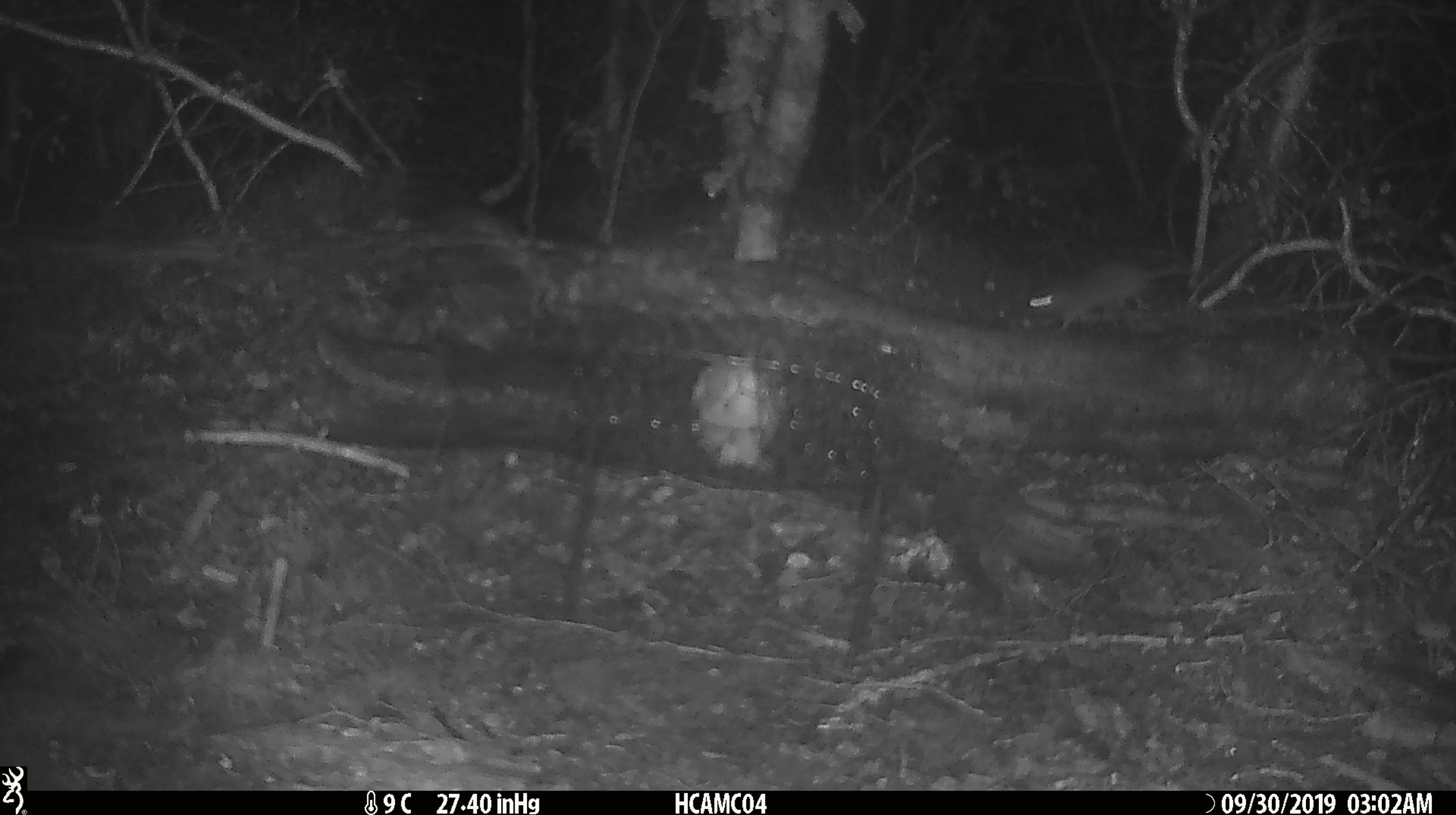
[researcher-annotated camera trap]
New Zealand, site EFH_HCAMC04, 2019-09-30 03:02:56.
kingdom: Animalia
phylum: Chordata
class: Mammalia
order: Rodentia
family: Muridae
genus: Mus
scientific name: Mus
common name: mouse